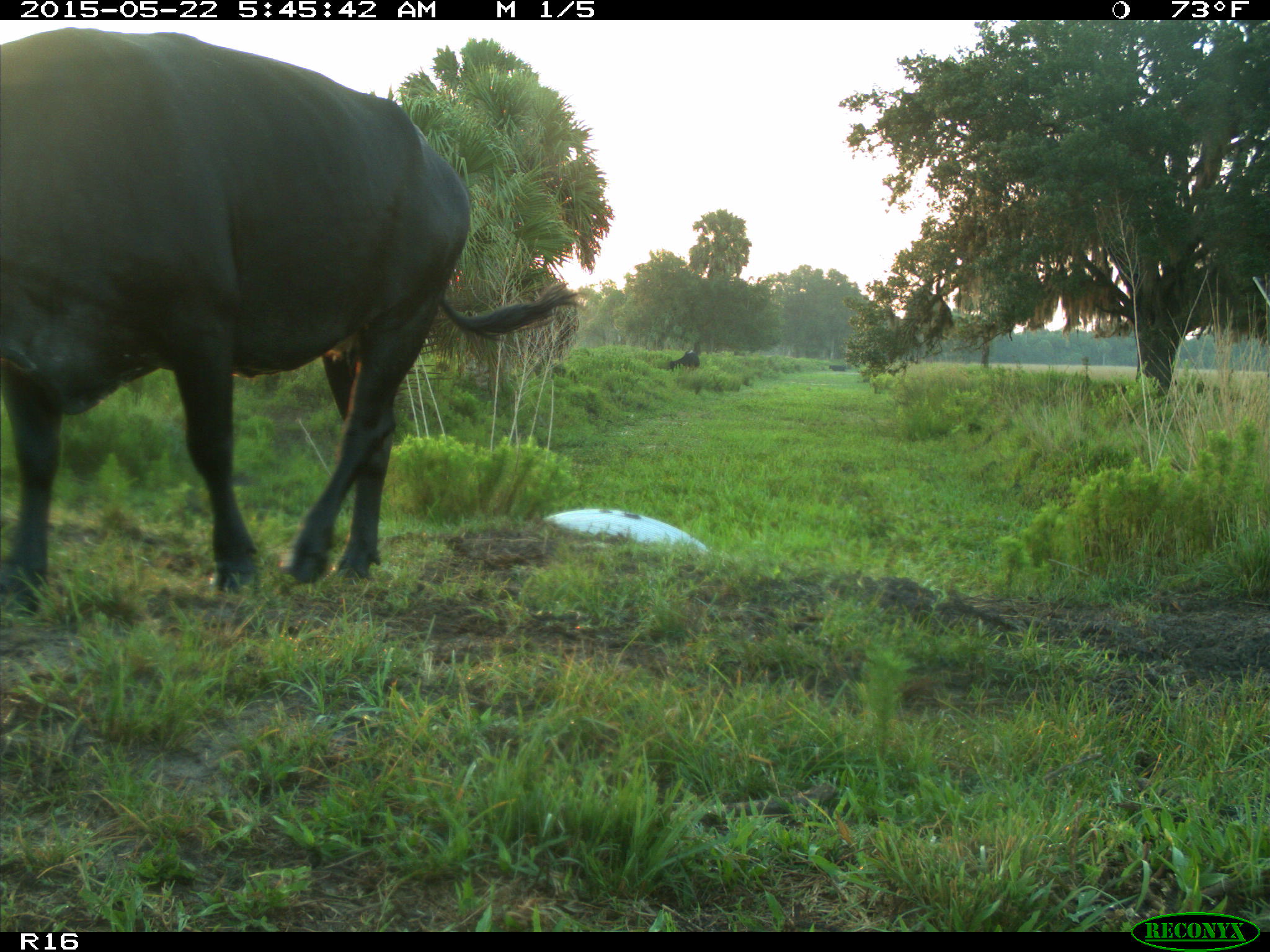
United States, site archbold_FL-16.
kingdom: Animalia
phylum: Chordata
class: Mammalia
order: Artiodactyla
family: Bovidae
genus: Bos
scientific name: Bos taurus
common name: domestic cow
Bos taurus (domestic cow).